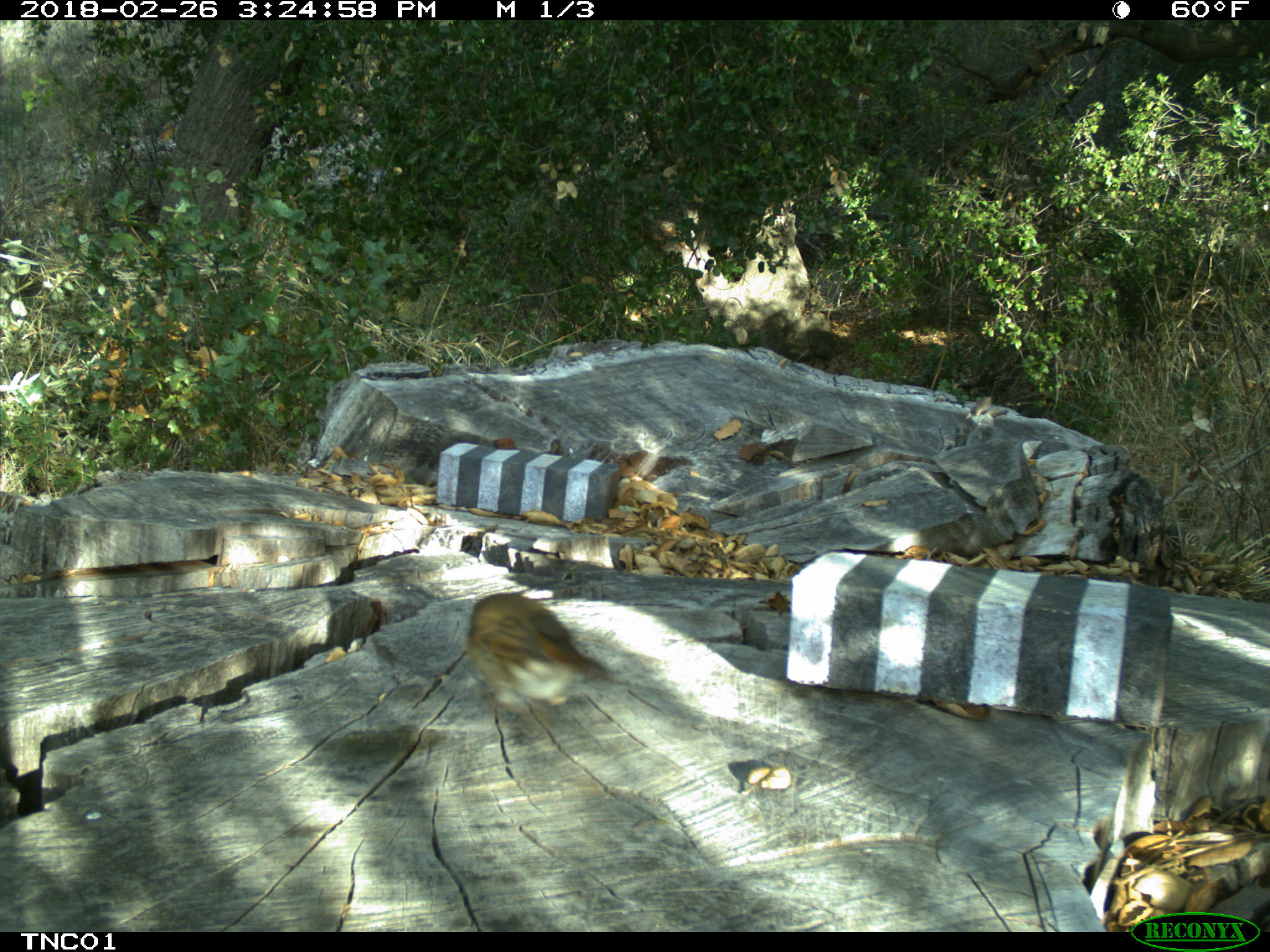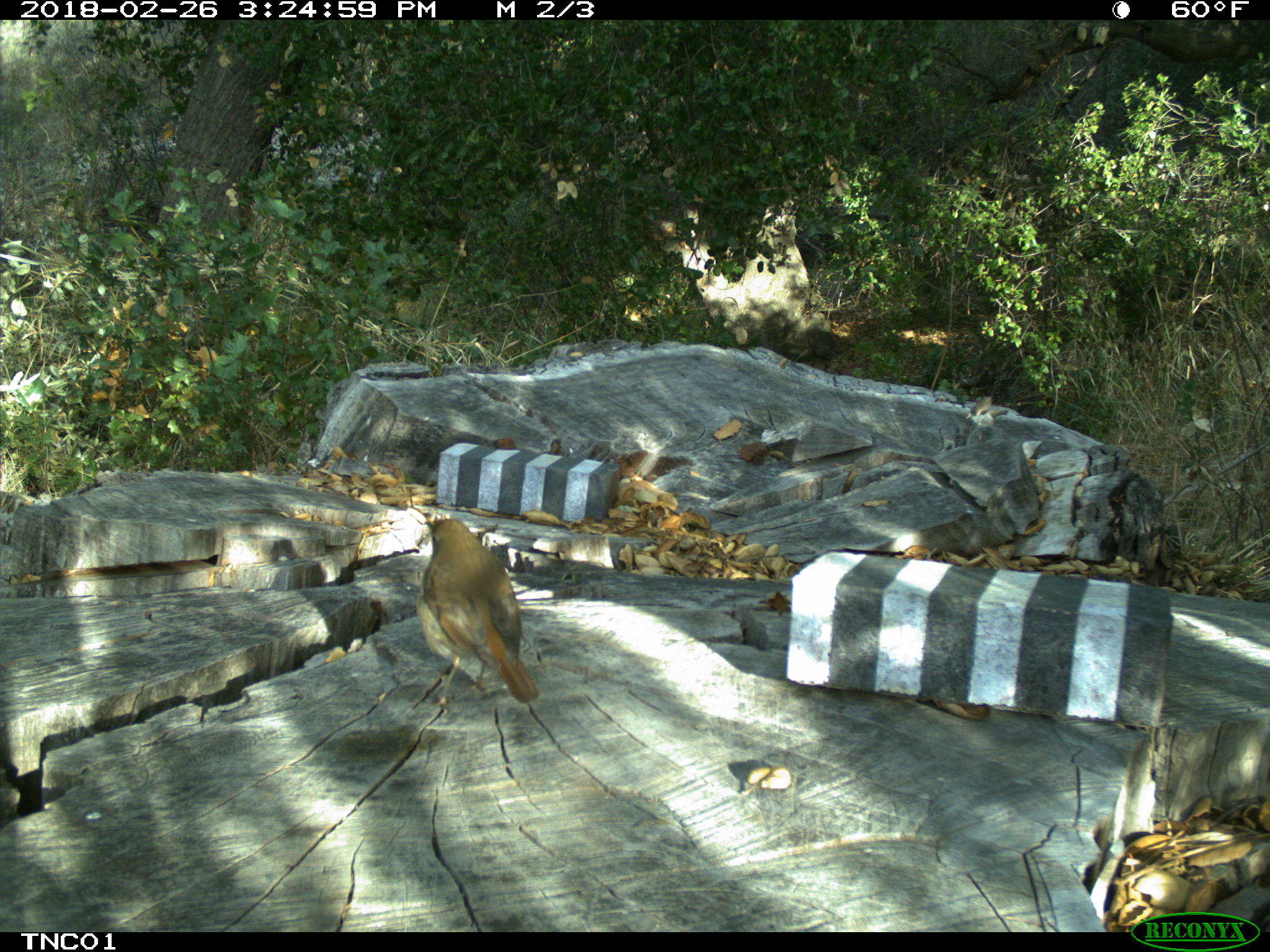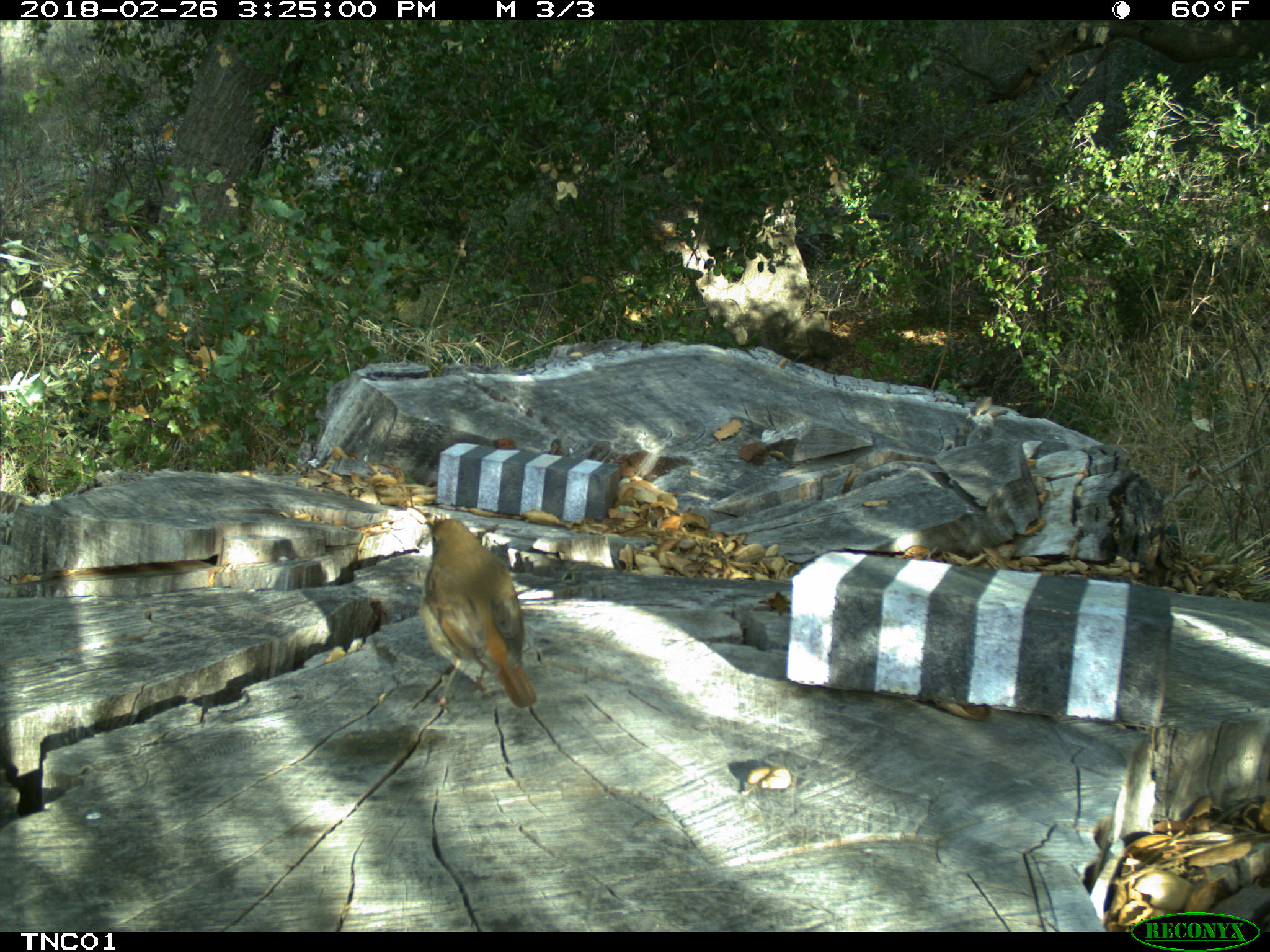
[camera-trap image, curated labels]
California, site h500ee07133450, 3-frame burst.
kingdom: Animalia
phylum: Chordata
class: Aves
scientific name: Aves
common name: bird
Bird (Aves).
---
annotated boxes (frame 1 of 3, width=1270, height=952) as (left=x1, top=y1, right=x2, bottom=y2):
bird: (left=466, top=593, right=614, bottom=713)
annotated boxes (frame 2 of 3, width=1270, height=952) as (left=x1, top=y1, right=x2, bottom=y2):
bird: (left=415, top=517, right=540, bottom=712)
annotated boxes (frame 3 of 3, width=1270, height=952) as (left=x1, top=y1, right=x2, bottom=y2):
bird: (left=421, top=519, right=537, bottom=708)